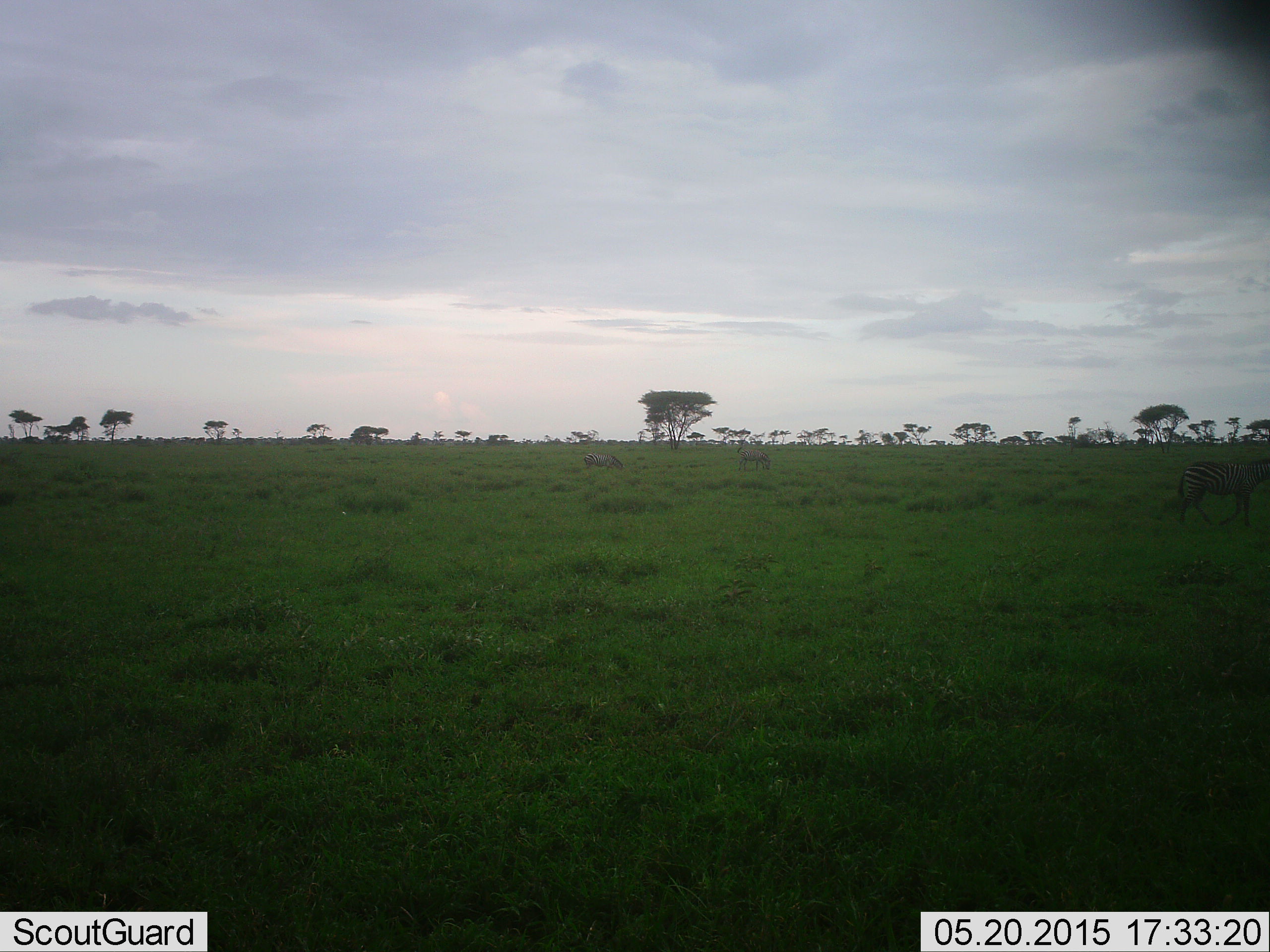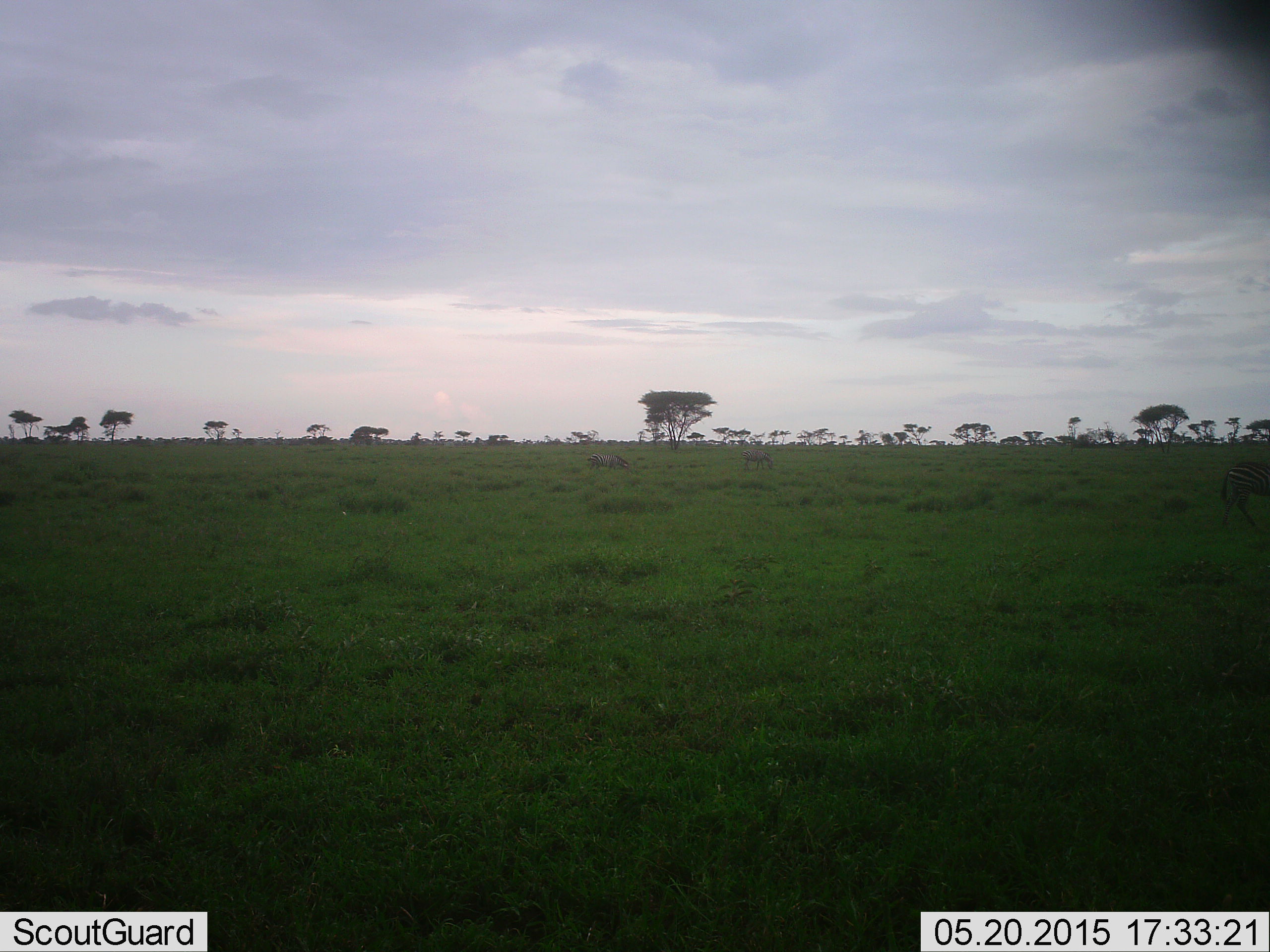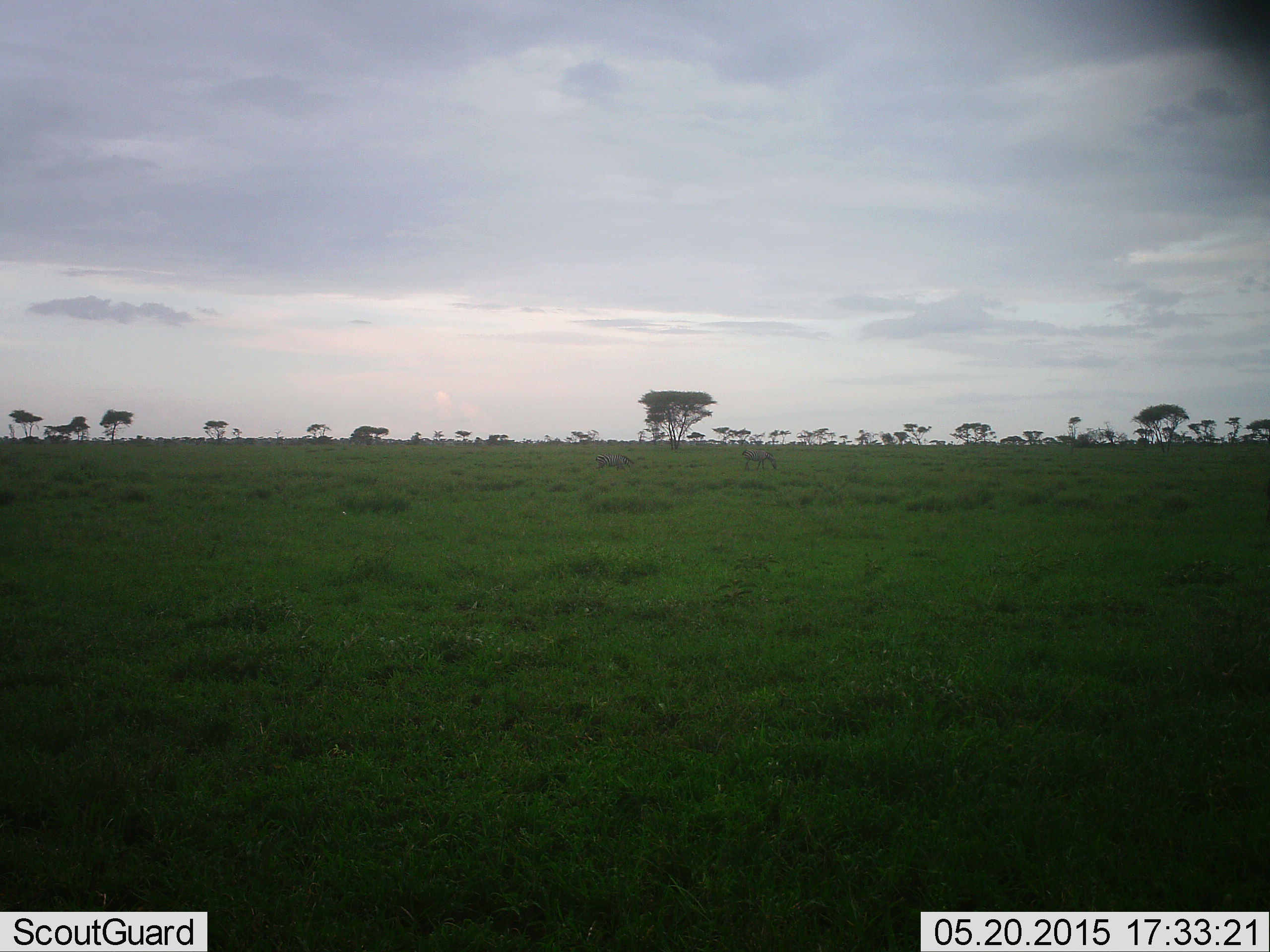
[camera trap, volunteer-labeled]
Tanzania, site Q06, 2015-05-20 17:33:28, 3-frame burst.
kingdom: Animalia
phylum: Chordata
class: Mammalia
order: Perissodactyla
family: Equidae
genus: Equus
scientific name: Equus quagga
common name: plains zebra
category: zebra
Zebra (plains zebra) (Equus quagga), count 3. Behavior (volunteer vote fractions): standing 30%, resting 0%, moving 90%, interacting 0%. Young present (vote fraction): 0%. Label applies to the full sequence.